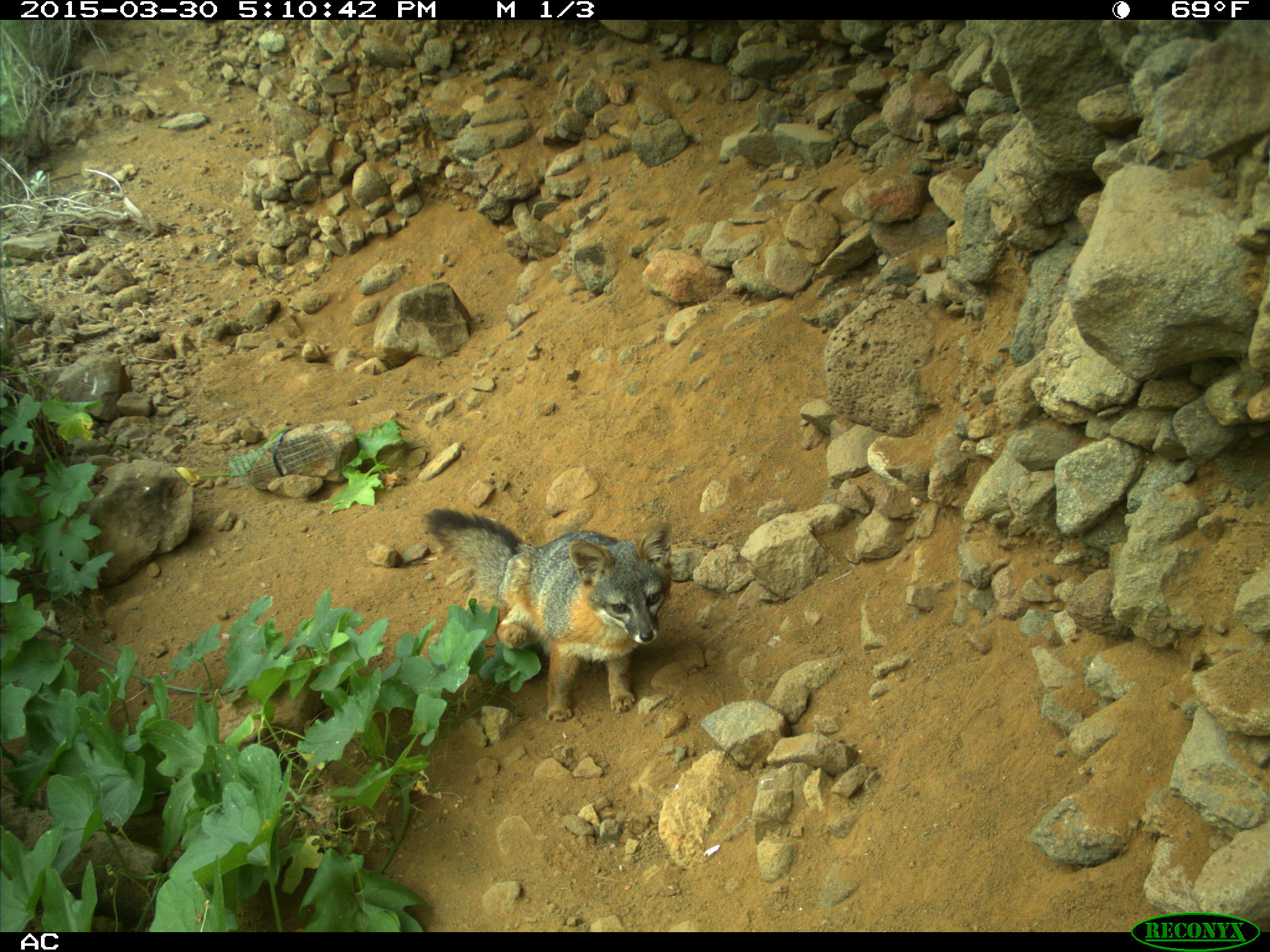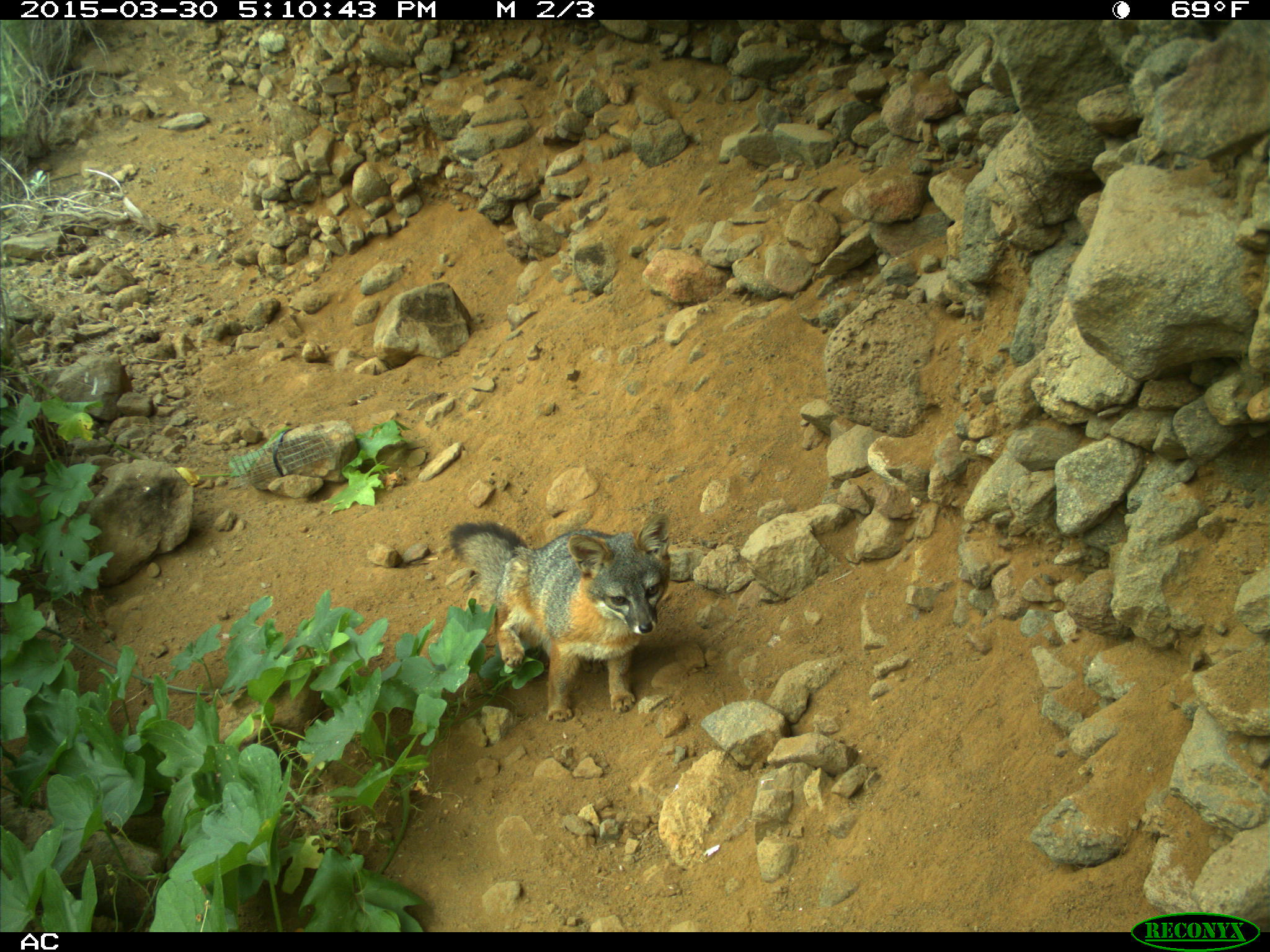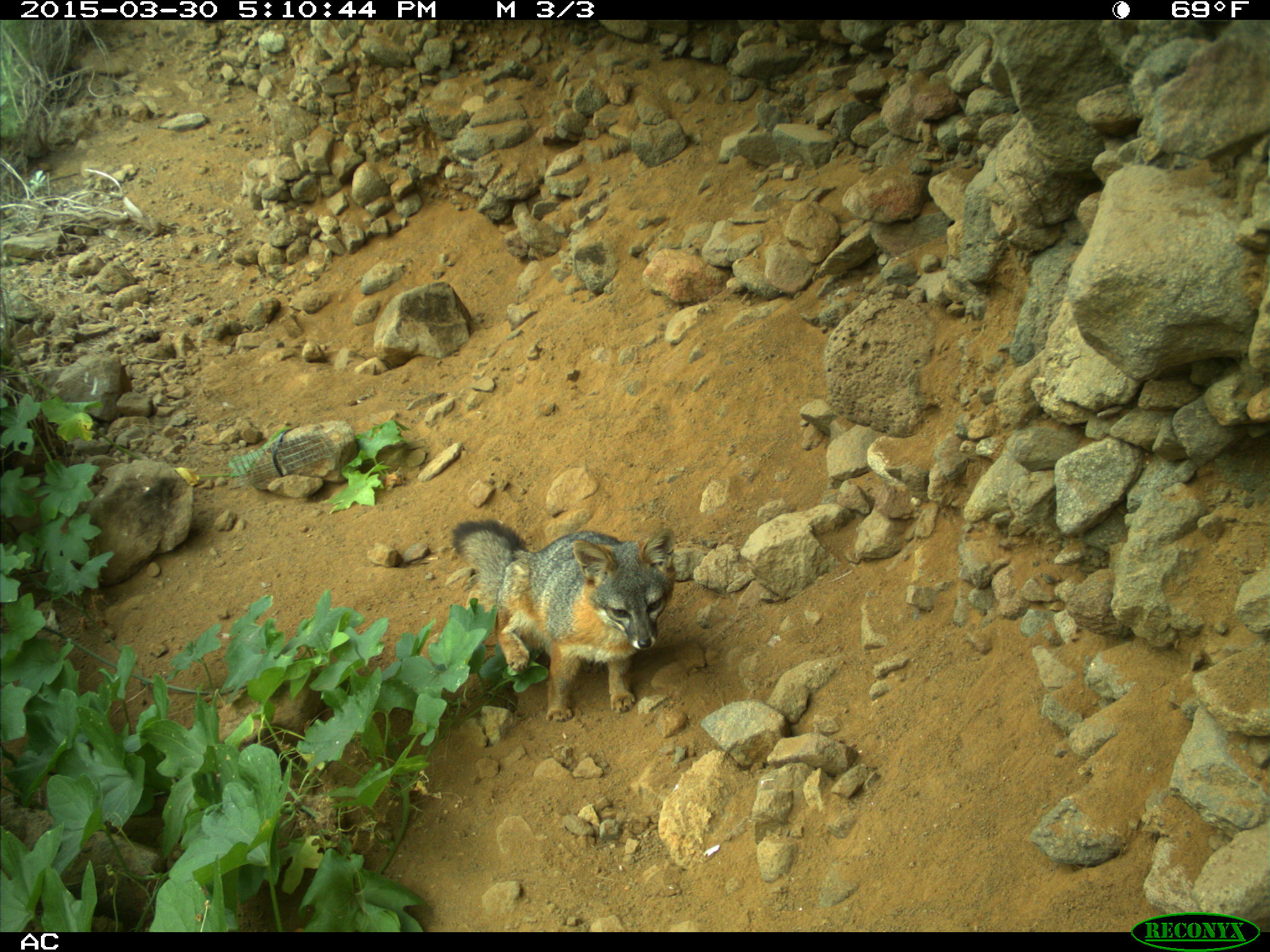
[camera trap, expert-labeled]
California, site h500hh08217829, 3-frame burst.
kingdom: Animalia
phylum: Chordata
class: Mammalia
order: Carnivora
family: Canidae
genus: Urocyon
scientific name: Urocyon littoralis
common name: island fox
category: fox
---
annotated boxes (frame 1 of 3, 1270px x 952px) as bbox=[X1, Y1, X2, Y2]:
fox: bbox=[423, 507, 672, 721]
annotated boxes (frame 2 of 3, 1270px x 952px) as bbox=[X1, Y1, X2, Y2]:
fox: bbox=[448, 511, 673, 723]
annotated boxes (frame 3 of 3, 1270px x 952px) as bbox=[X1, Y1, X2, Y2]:
fox: bbox=[448, 518, 676, 722]